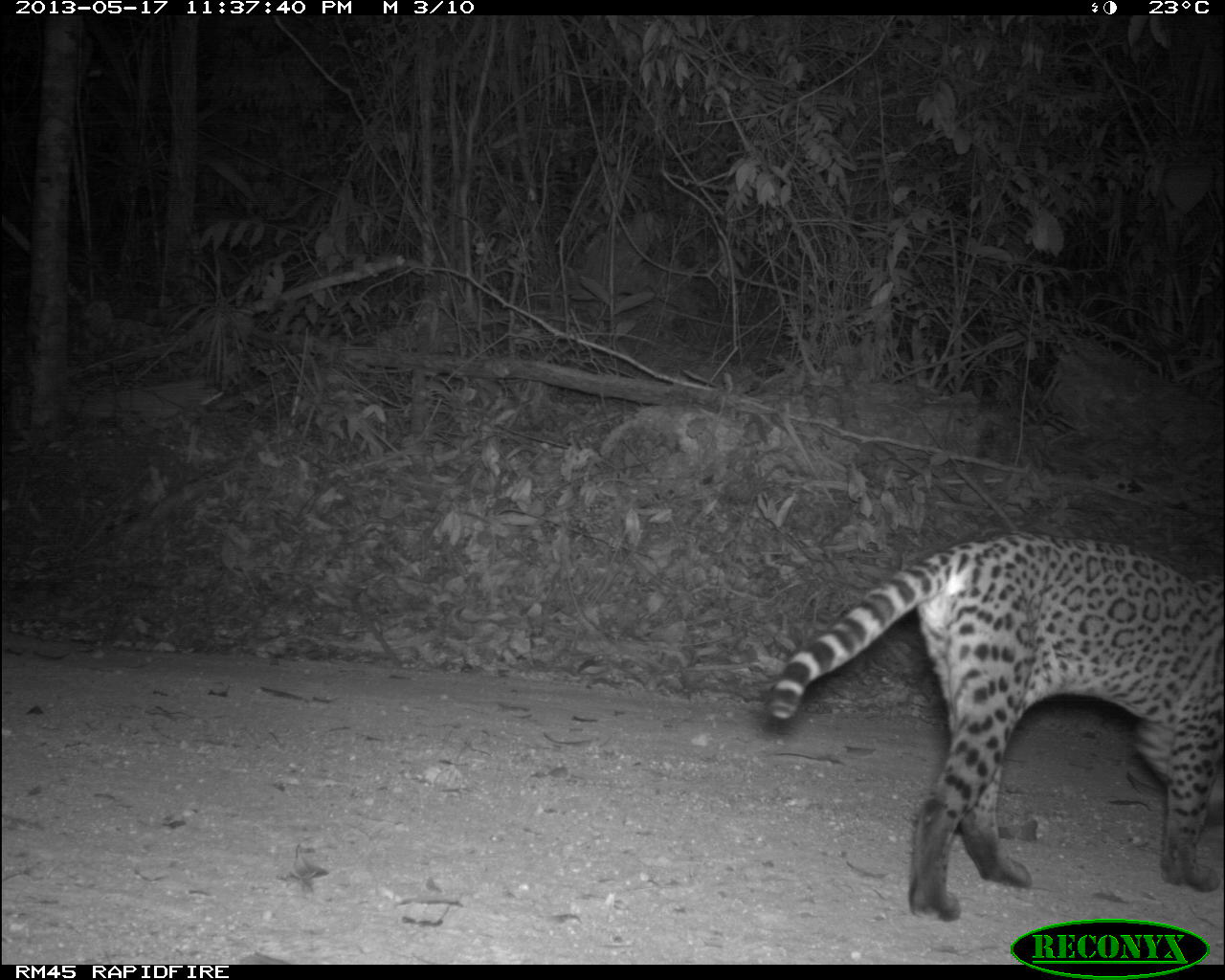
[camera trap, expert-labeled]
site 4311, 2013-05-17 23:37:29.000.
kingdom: Animalia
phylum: Chordata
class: Mammalia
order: Carnivora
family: Felidae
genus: Leopardus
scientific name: Leopardus pardalis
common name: ocelot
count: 1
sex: female